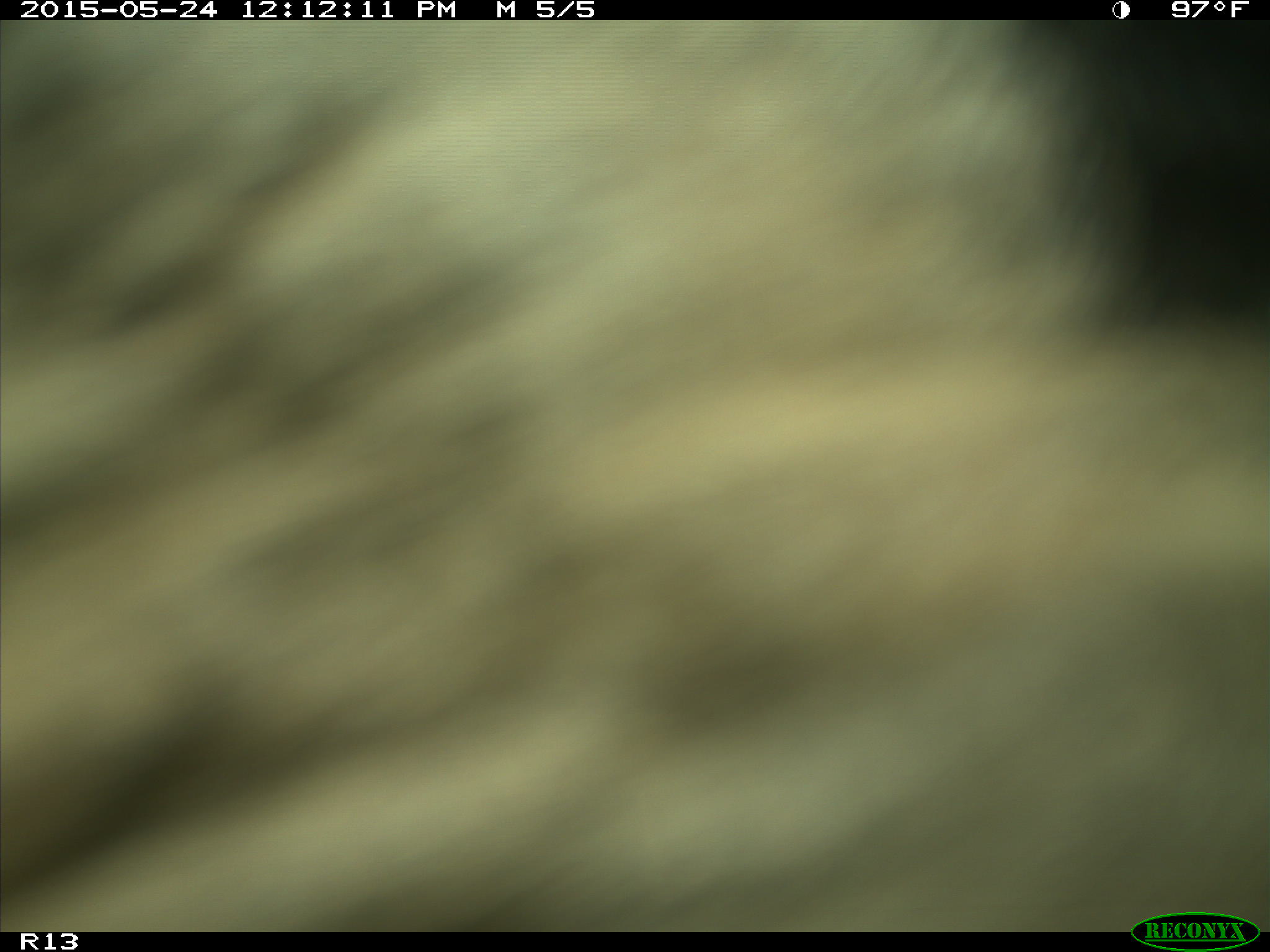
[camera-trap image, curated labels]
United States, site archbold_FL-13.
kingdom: Animalia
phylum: Chordata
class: Mammalia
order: Artiodactyla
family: Bovidae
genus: Bos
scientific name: Bos taurus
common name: domestic cow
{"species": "Bos taurus (domestic cow)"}